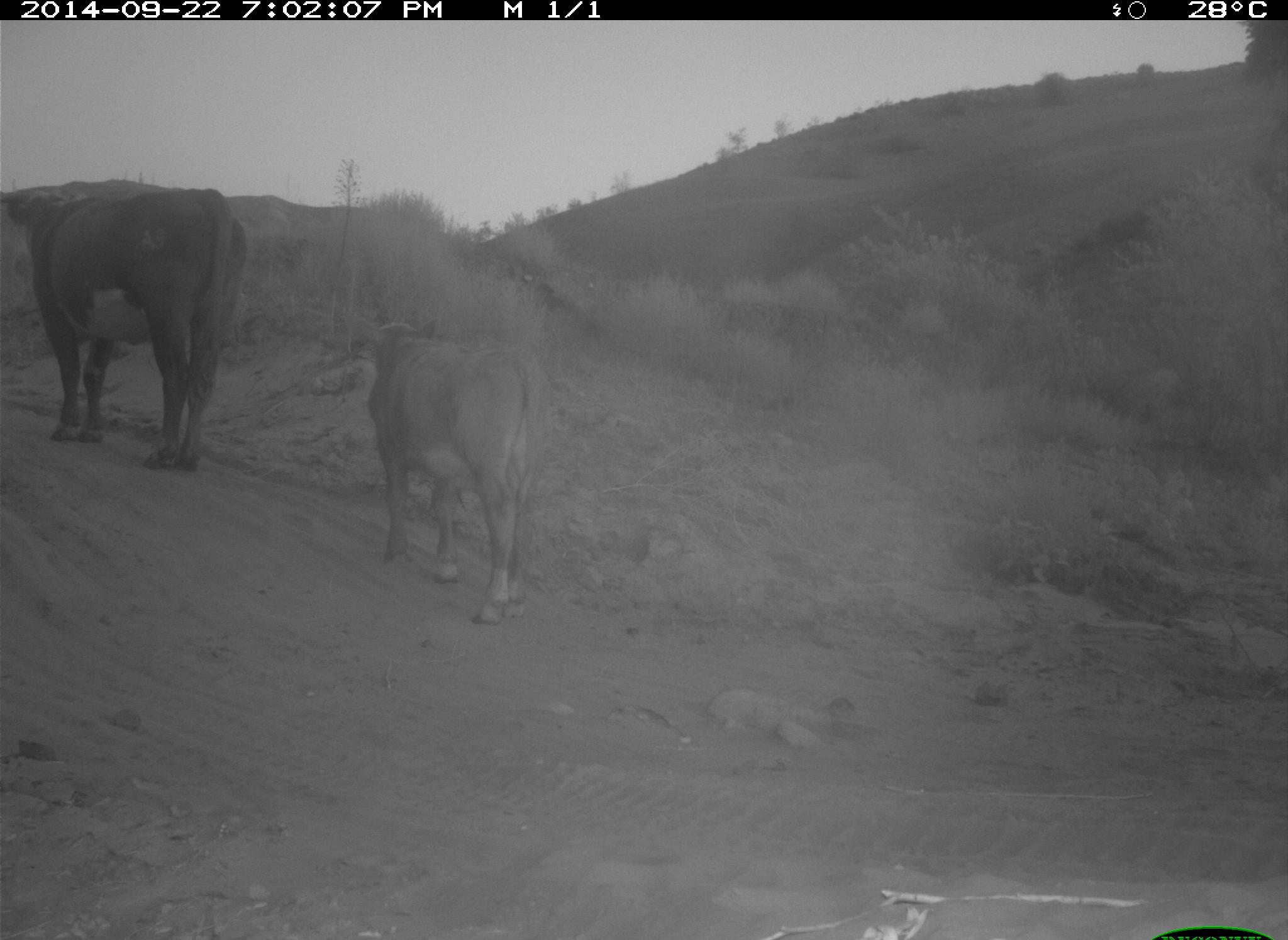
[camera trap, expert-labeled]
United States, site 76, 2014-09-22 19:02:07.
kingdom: Animalia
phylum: Chordata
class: Mammalia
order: Artiodactyla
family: Bovidae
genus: Bos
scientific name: Bos taurus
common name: cow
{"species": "cow (Bos taurus)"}